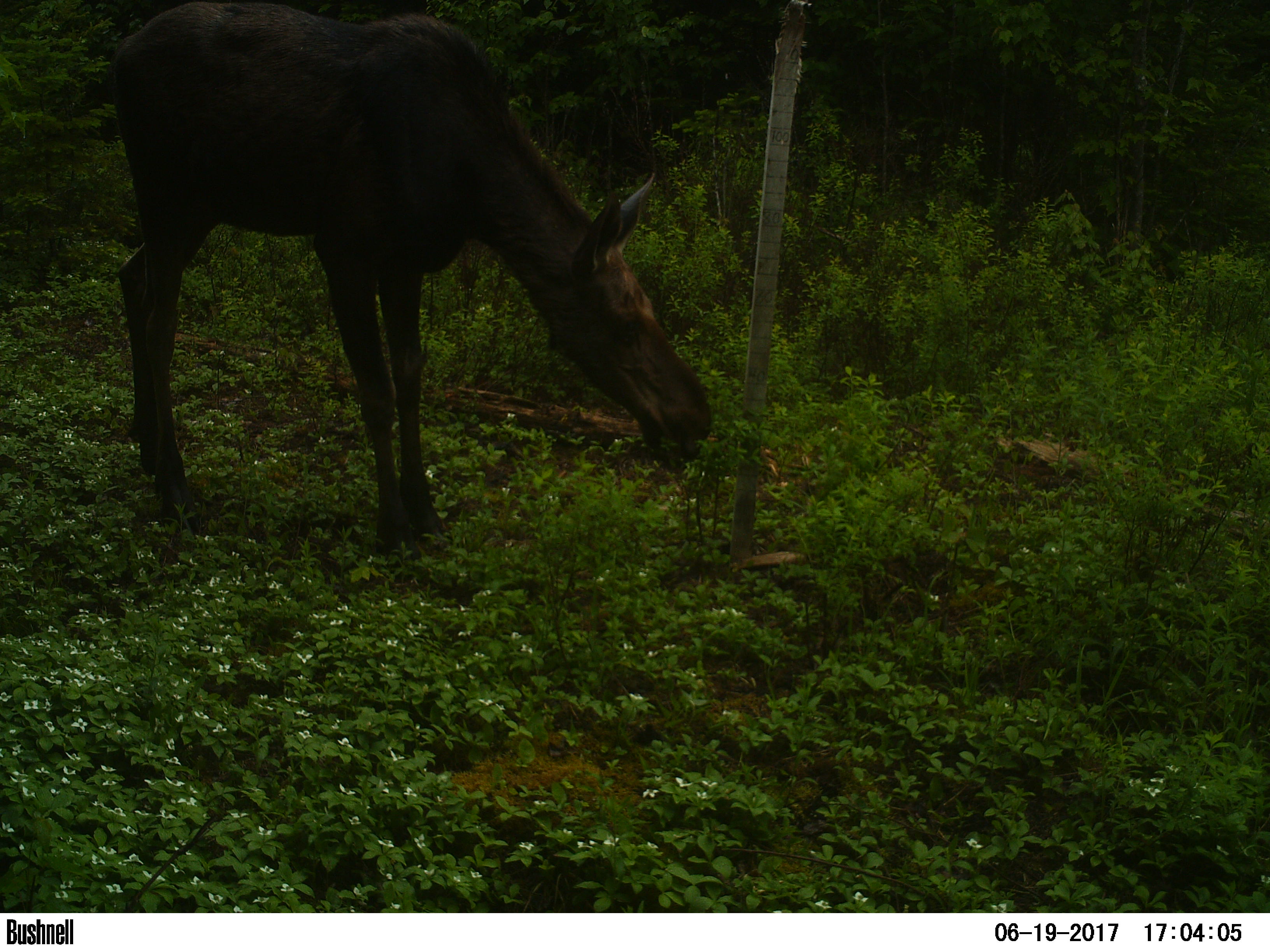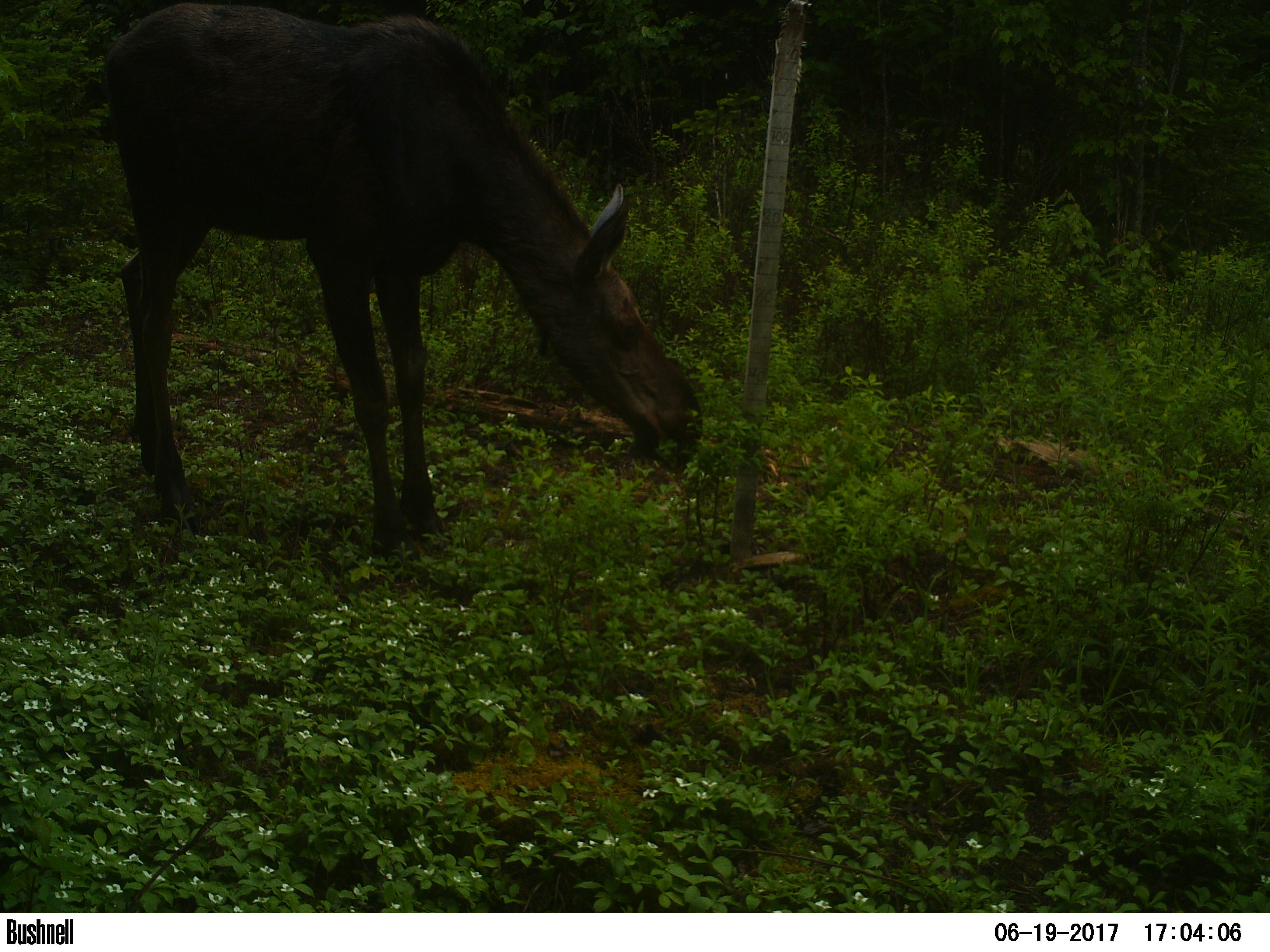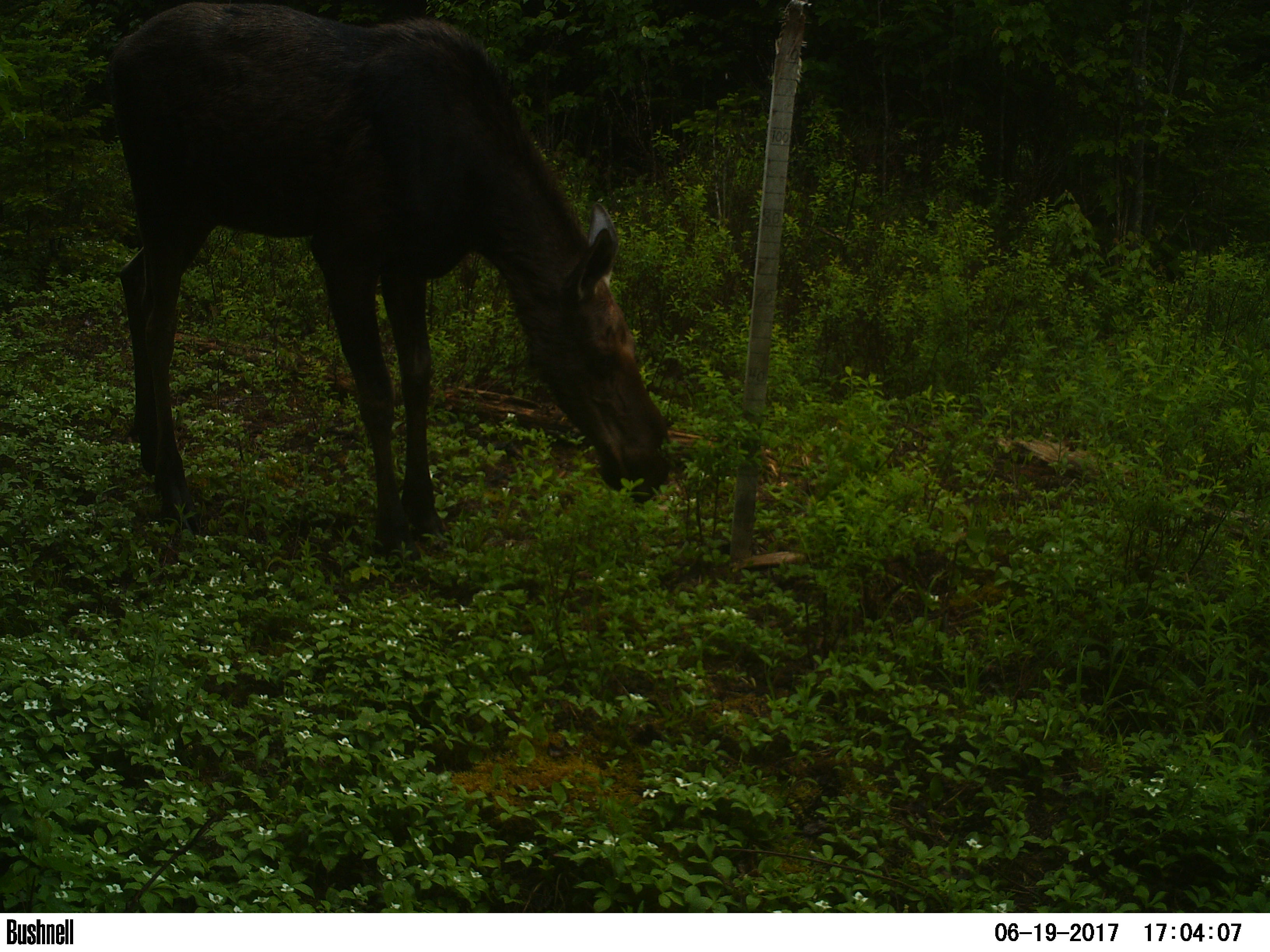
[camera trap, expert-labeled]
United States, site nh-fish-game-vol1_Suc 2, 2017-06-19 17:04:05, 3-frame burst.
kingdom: Animalia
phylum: Chordata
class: Mammalia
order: Artiodactyla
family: Cervidae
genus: Alces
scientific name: Alces alces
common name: moose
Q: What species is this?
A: Moose (Alces alces).